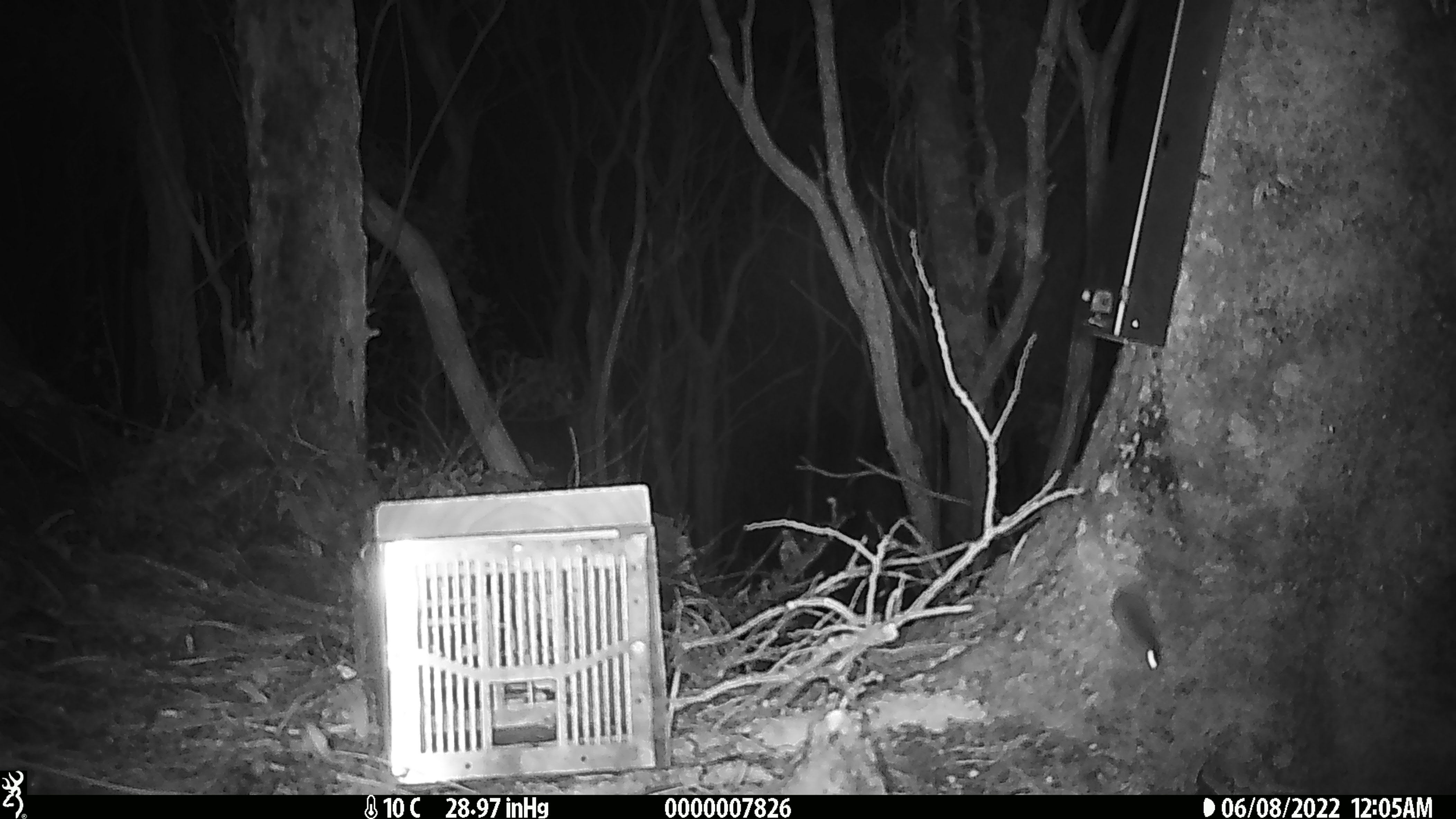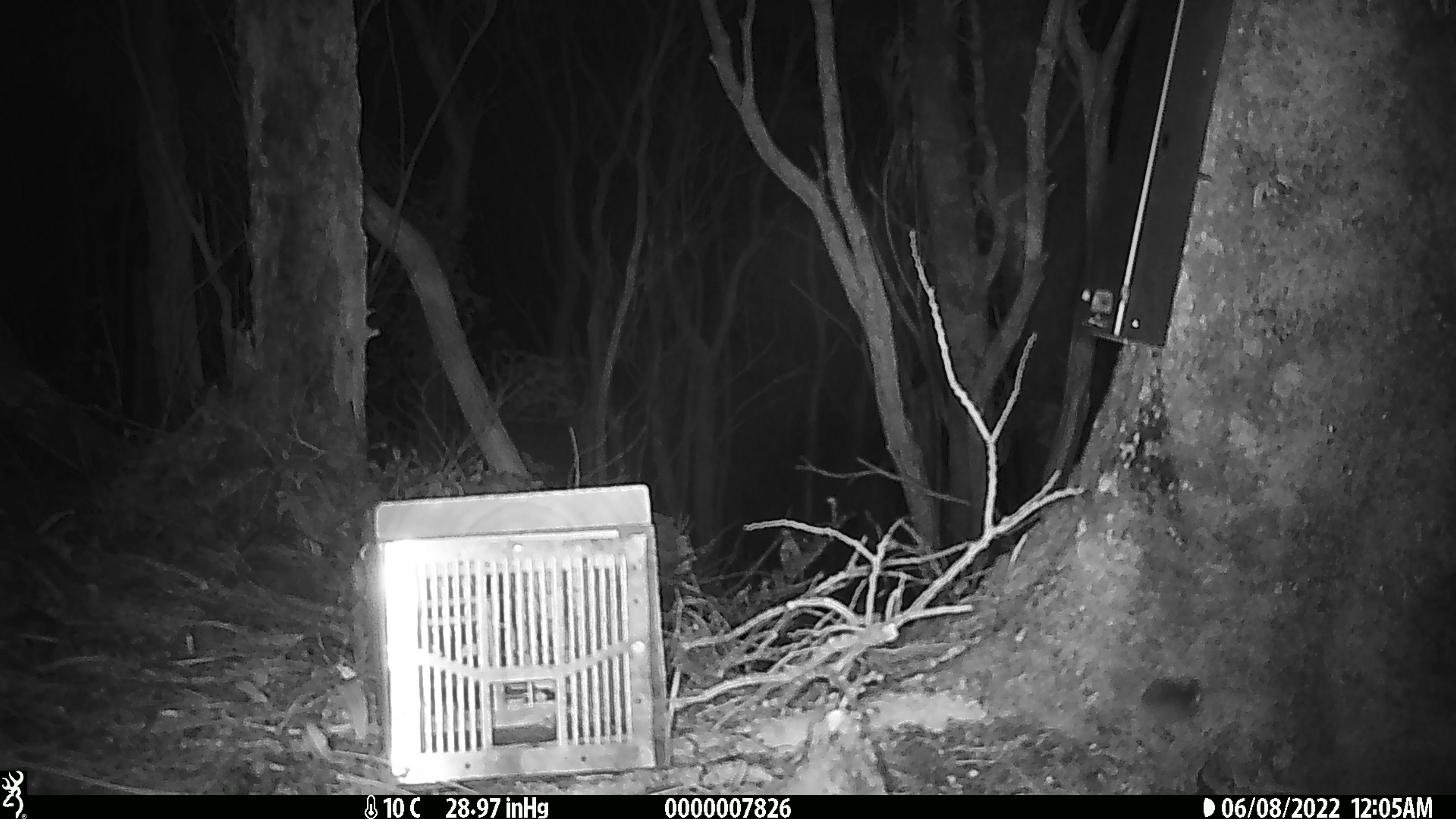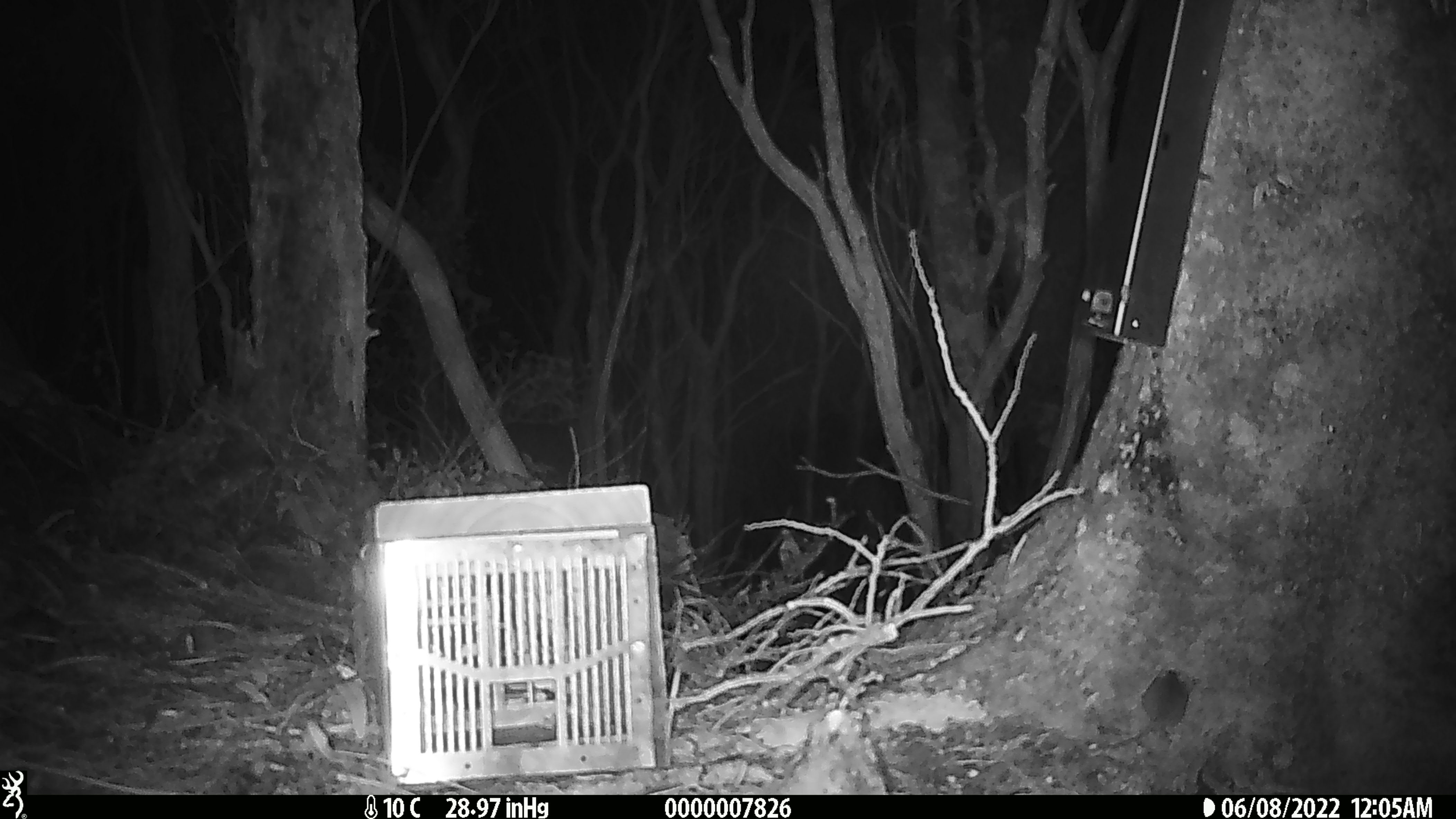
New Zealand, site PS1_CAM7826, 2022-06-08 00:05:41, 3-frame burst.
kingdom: Animalia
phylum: Chordata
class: Mammalia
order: Rodentia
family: Muridae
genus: Mus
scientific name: Mus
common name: mouse